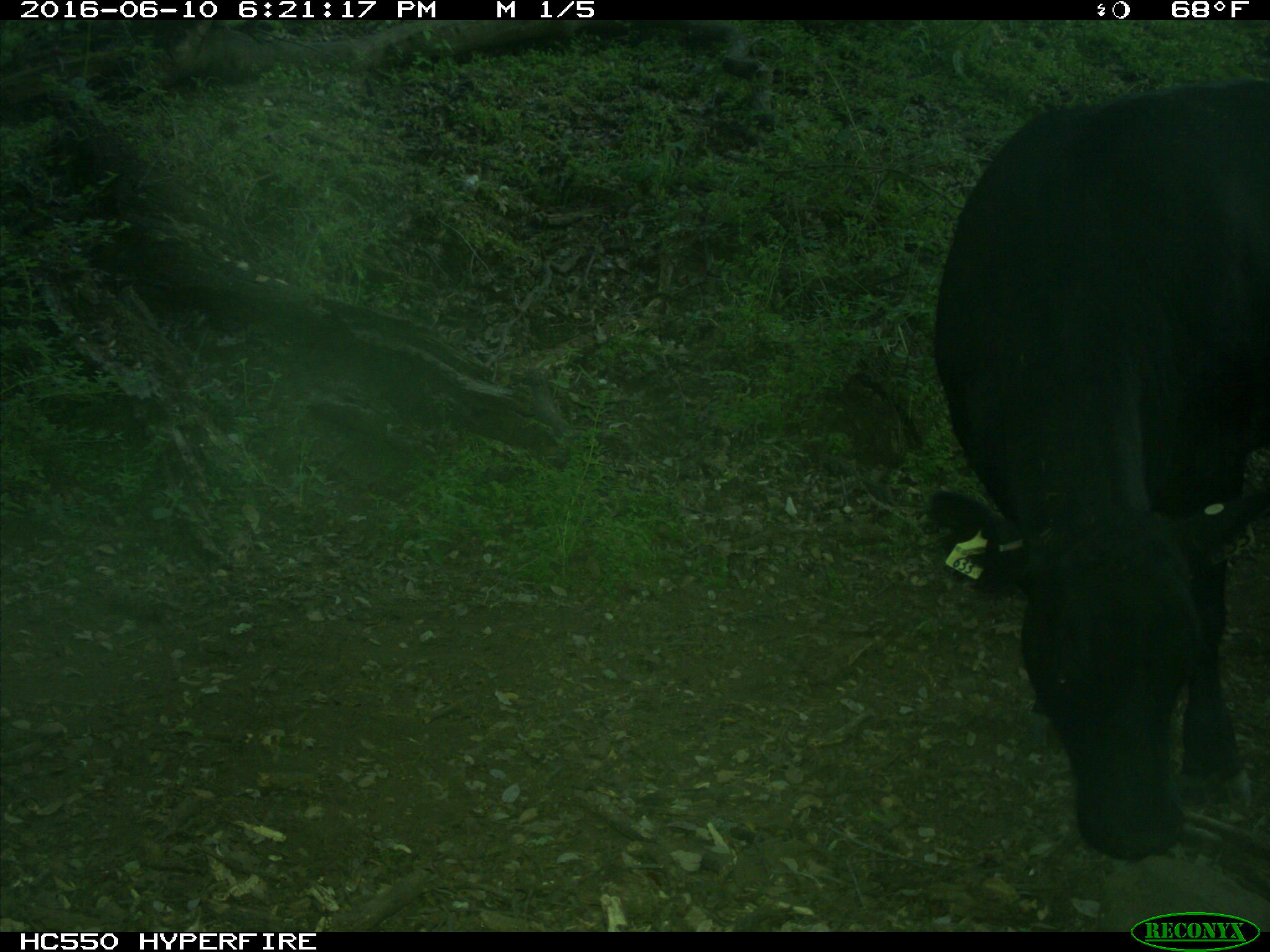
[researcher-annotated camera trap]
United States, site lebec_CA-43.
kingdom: Animalia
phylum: Chordata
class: Mammalia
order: Artiodactyla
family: Bovidae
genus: Bos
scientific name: Bos taurus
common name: domestic cow